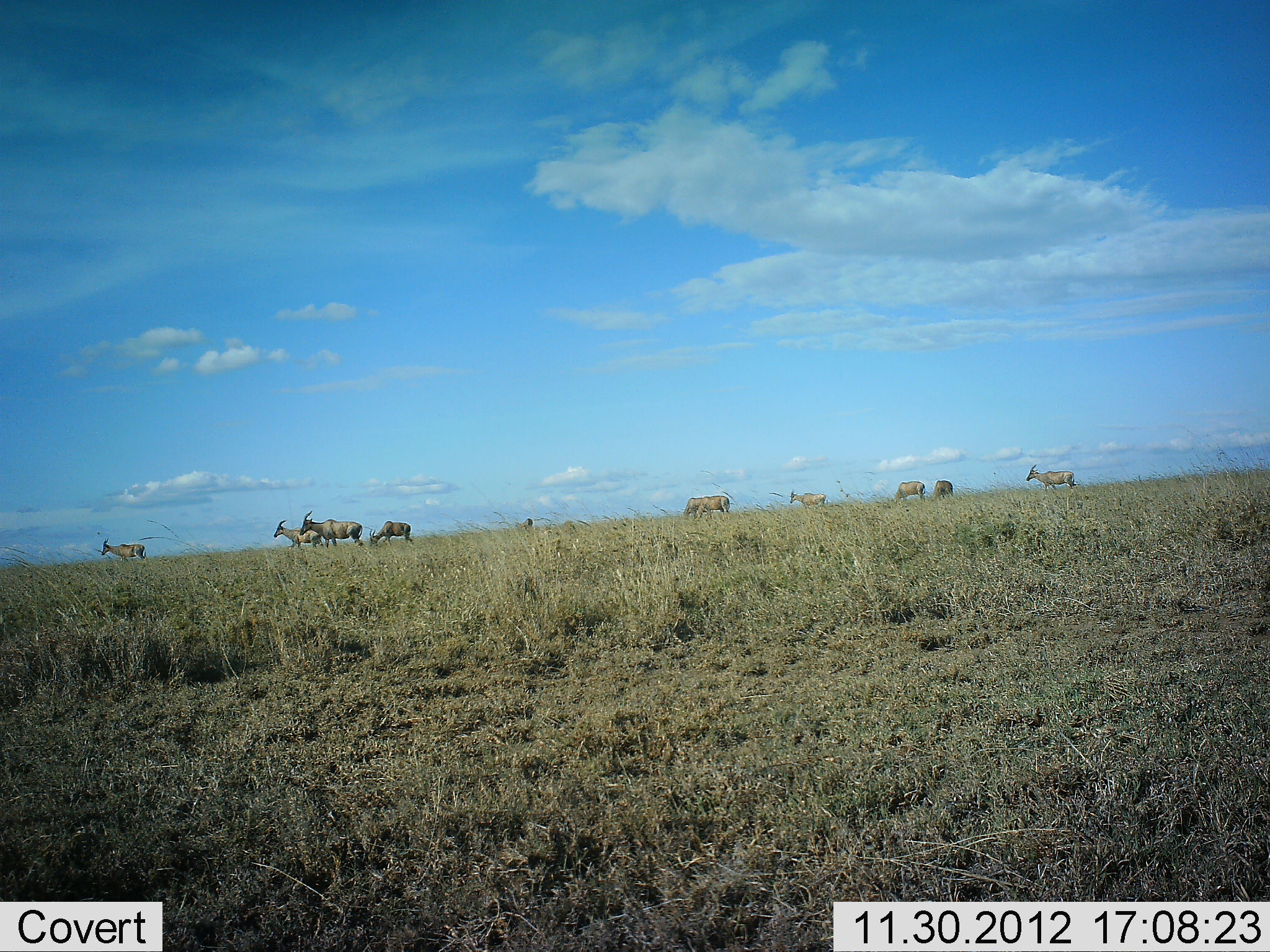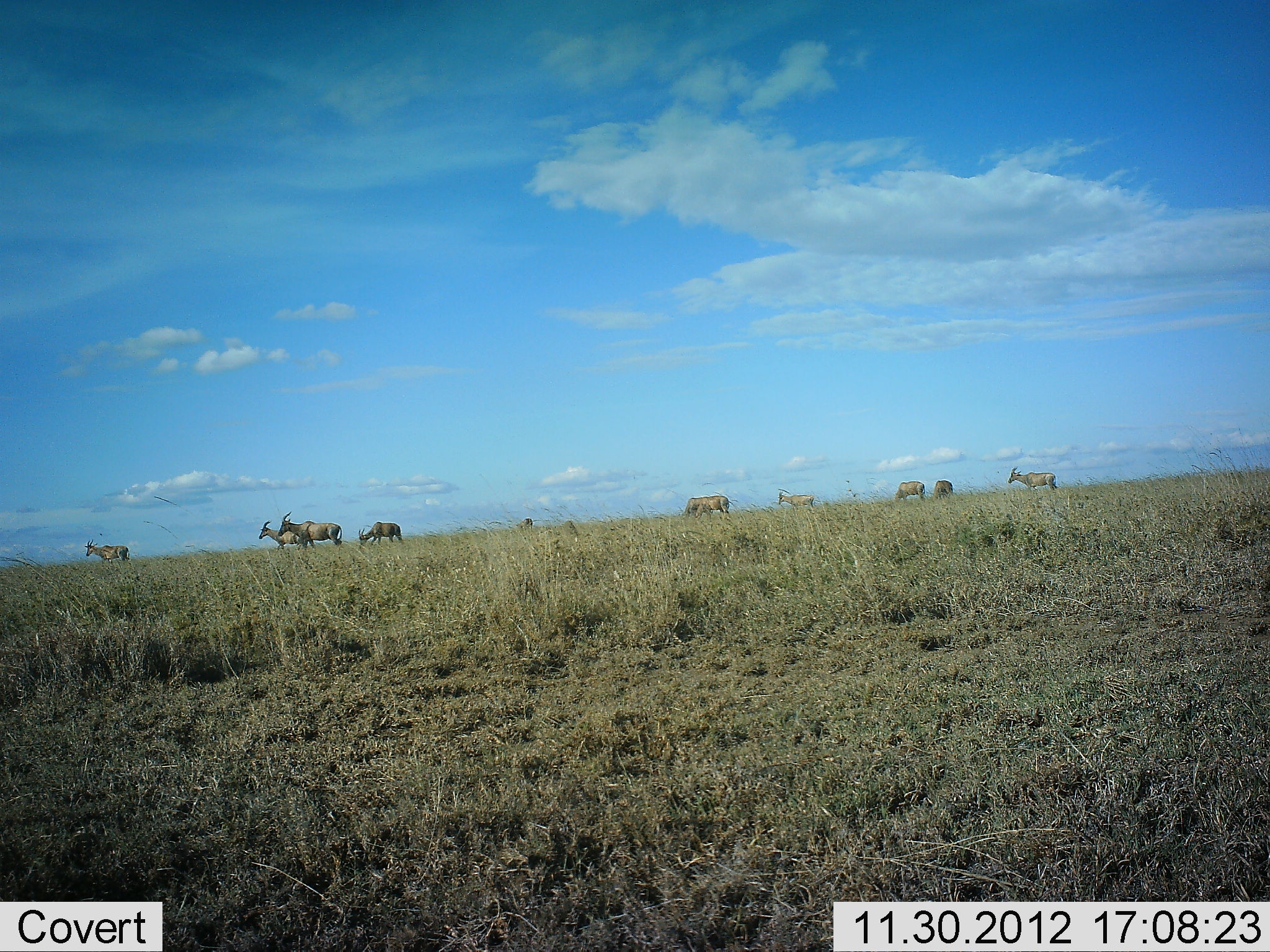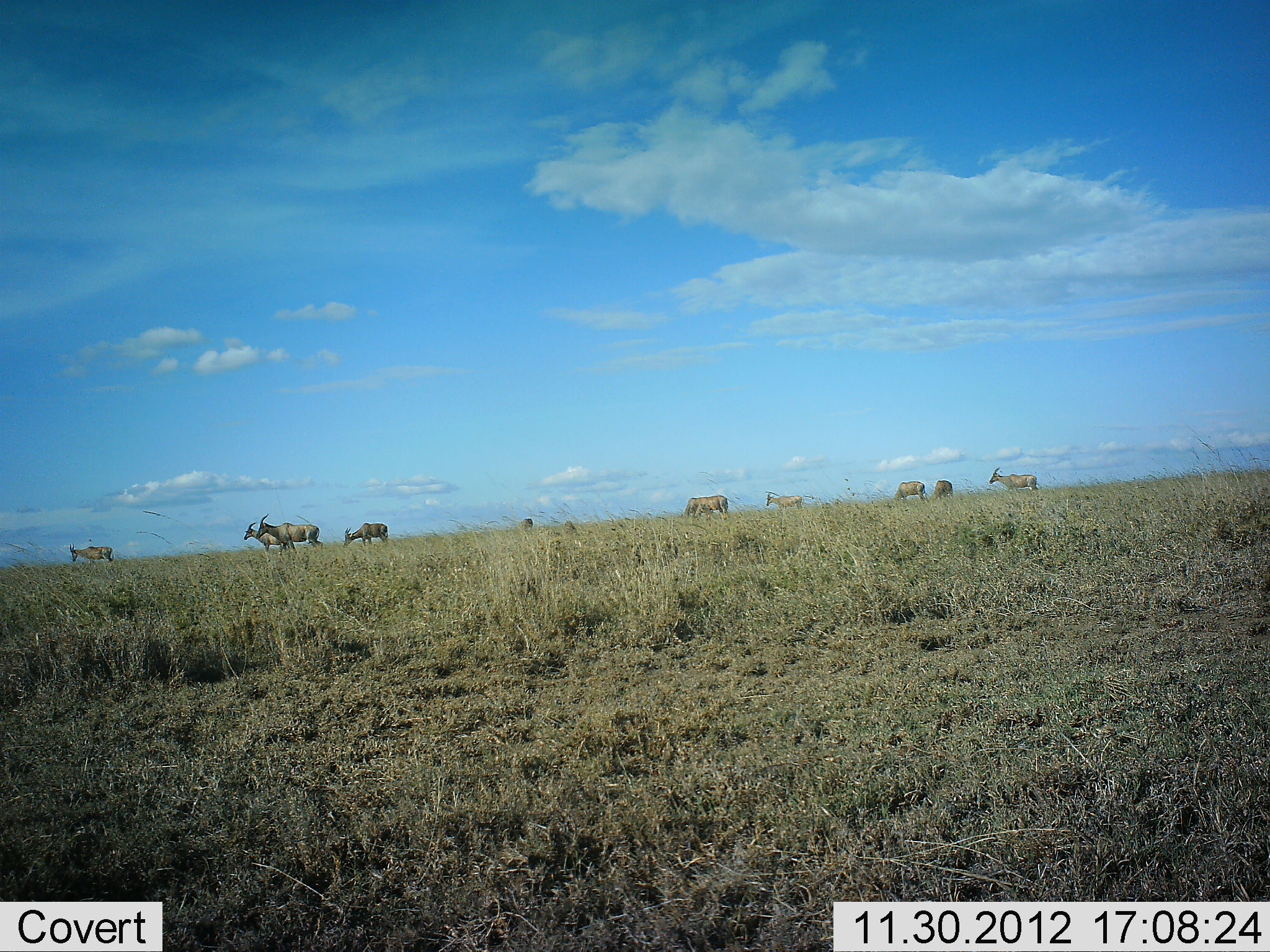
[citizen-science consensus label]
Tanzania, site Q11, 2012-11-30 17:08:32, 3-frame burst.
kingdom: Animalia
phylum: Chordata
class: Mammalia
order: Artiodactyla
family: Bovidae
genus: Damaliscus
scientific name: Damaliscus lunatus jimela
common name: topi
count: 10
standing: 36%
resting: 0%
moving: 82%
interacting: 0%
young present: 0%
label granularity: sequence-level